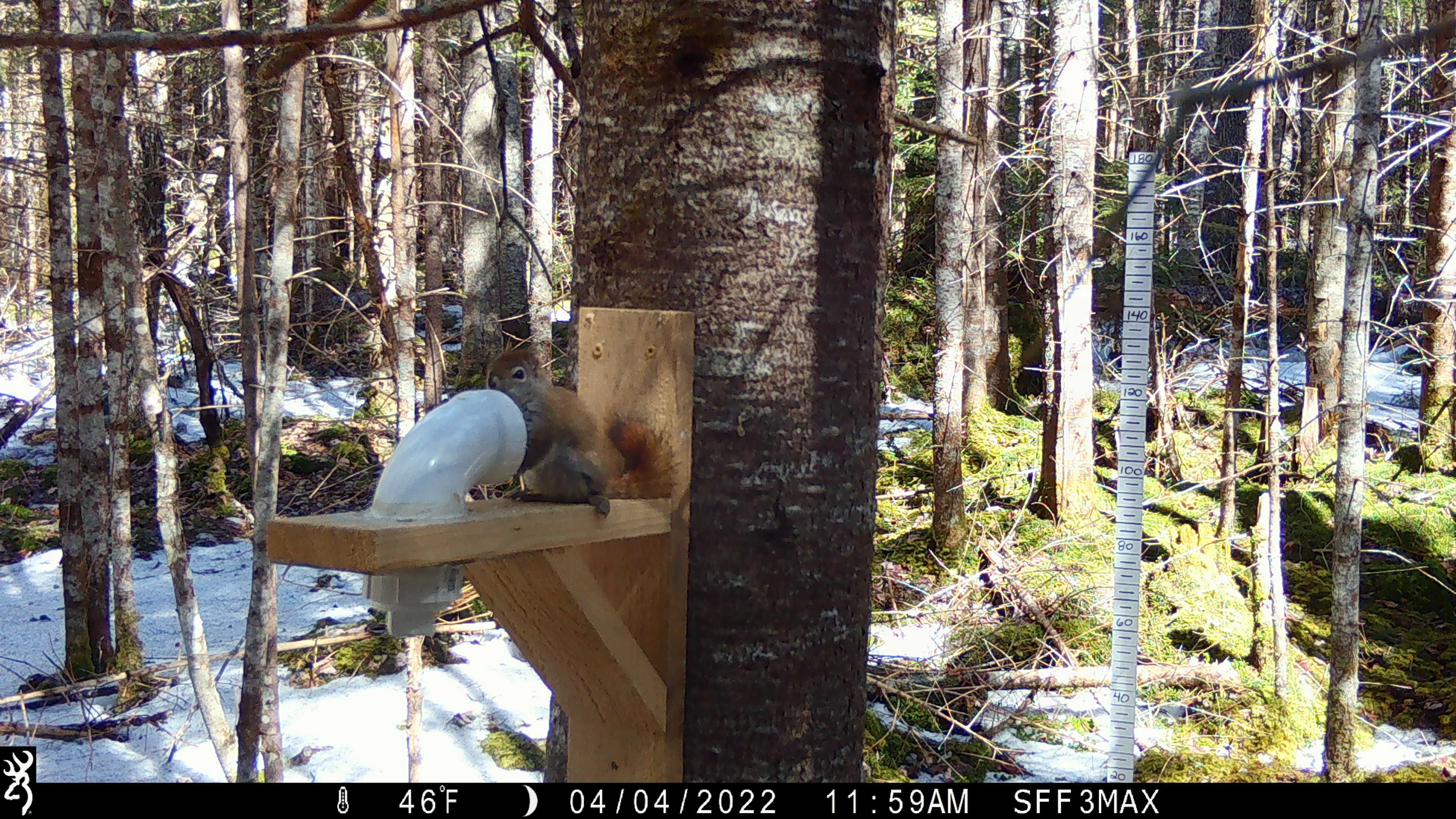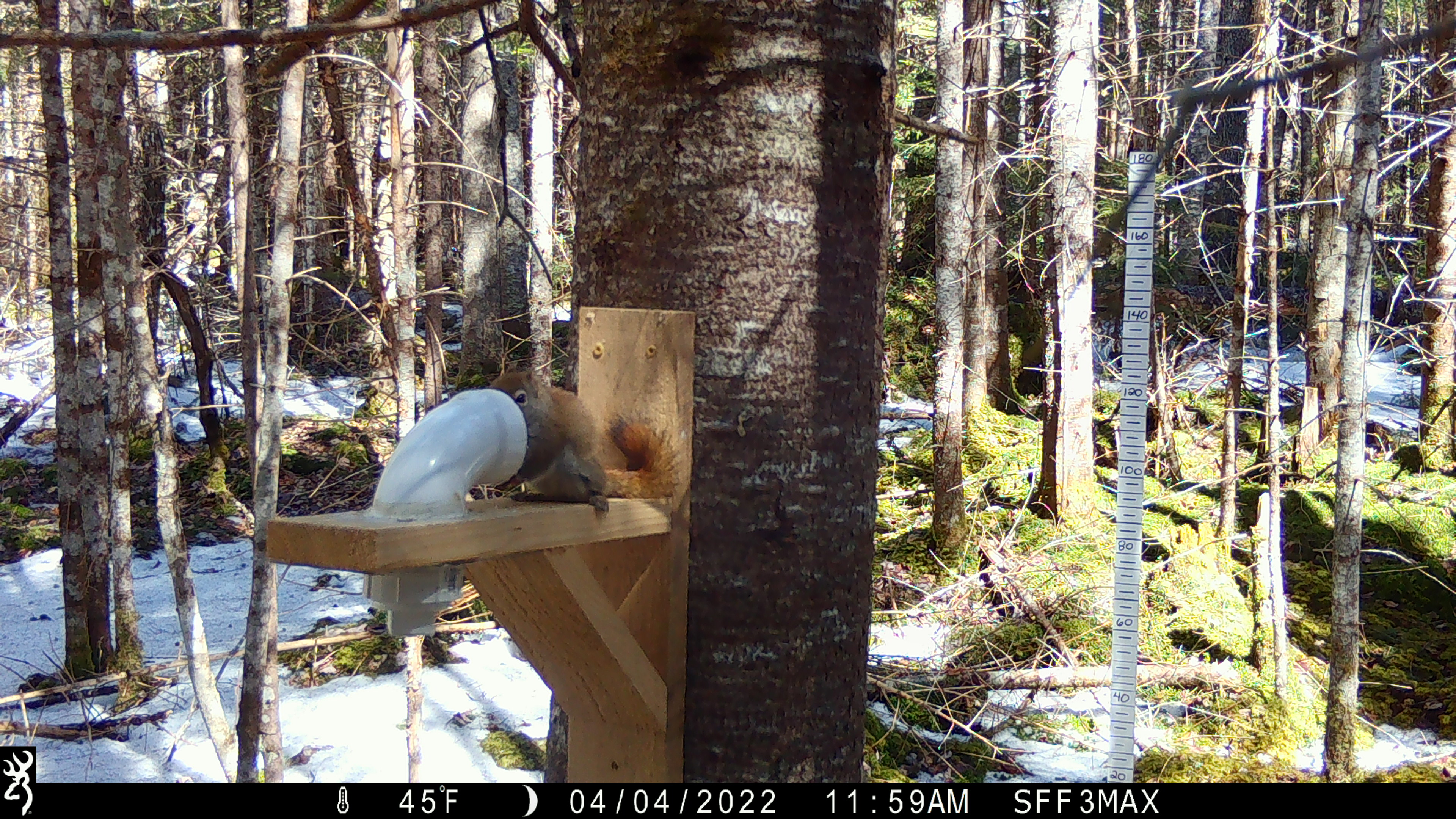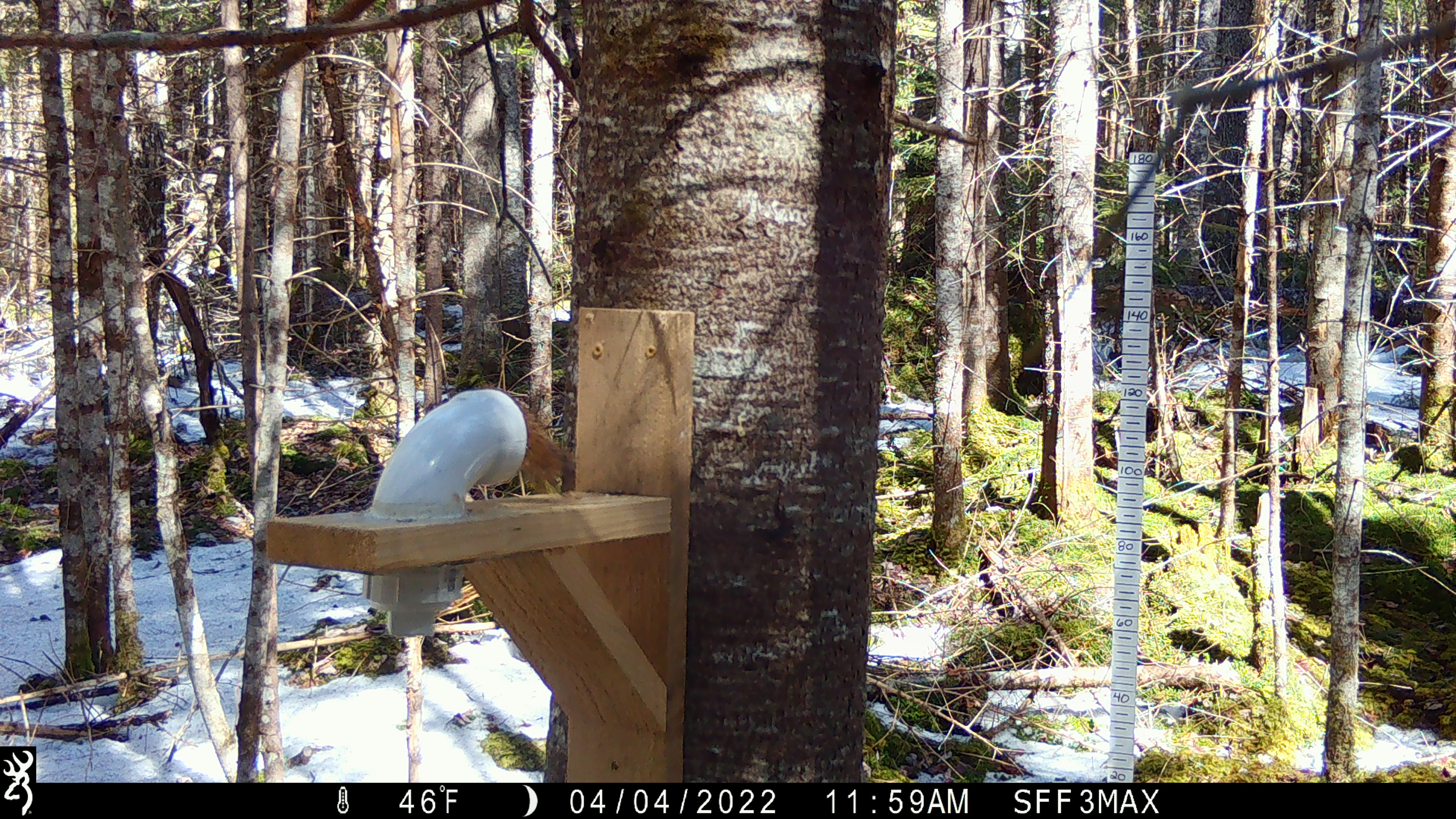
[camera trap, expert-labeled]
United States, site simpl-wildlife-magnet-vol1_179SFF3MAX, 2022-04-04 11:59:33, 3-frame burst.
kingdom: Animalia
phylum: Chordata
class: Mammalia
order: Rodentia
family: Sciuridae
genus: Tamiasciurus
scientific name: Tamiasciurus hudsonicus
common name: red squirrel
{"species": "red squirrel (Tamiasciurus hudsonicus)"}